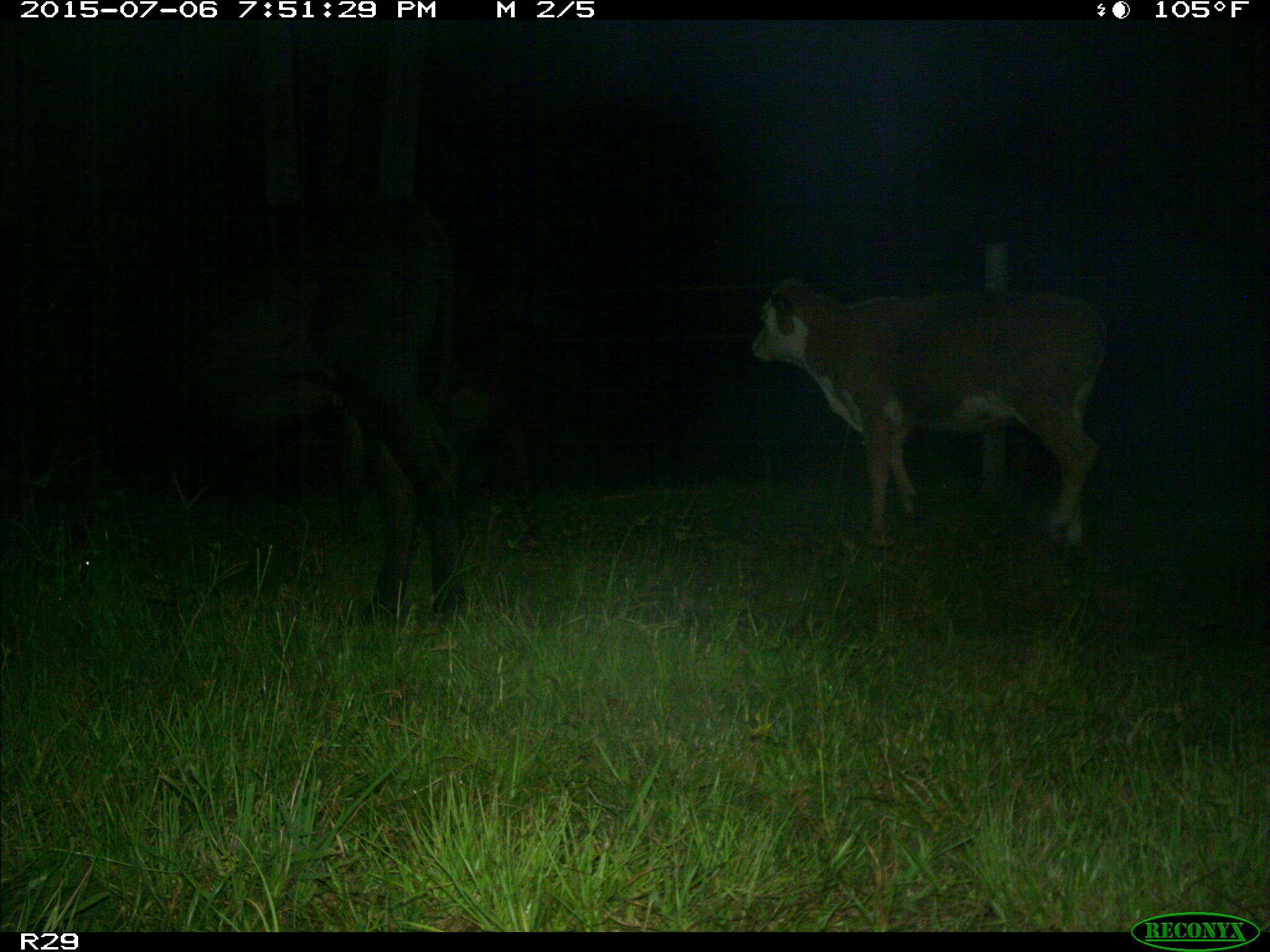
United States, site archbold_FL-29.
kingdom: Animalia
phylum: Chordata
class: Mammalia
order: Artiodactyla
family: Bovidae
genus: Bos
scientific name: Bos taurus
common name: domestic cow